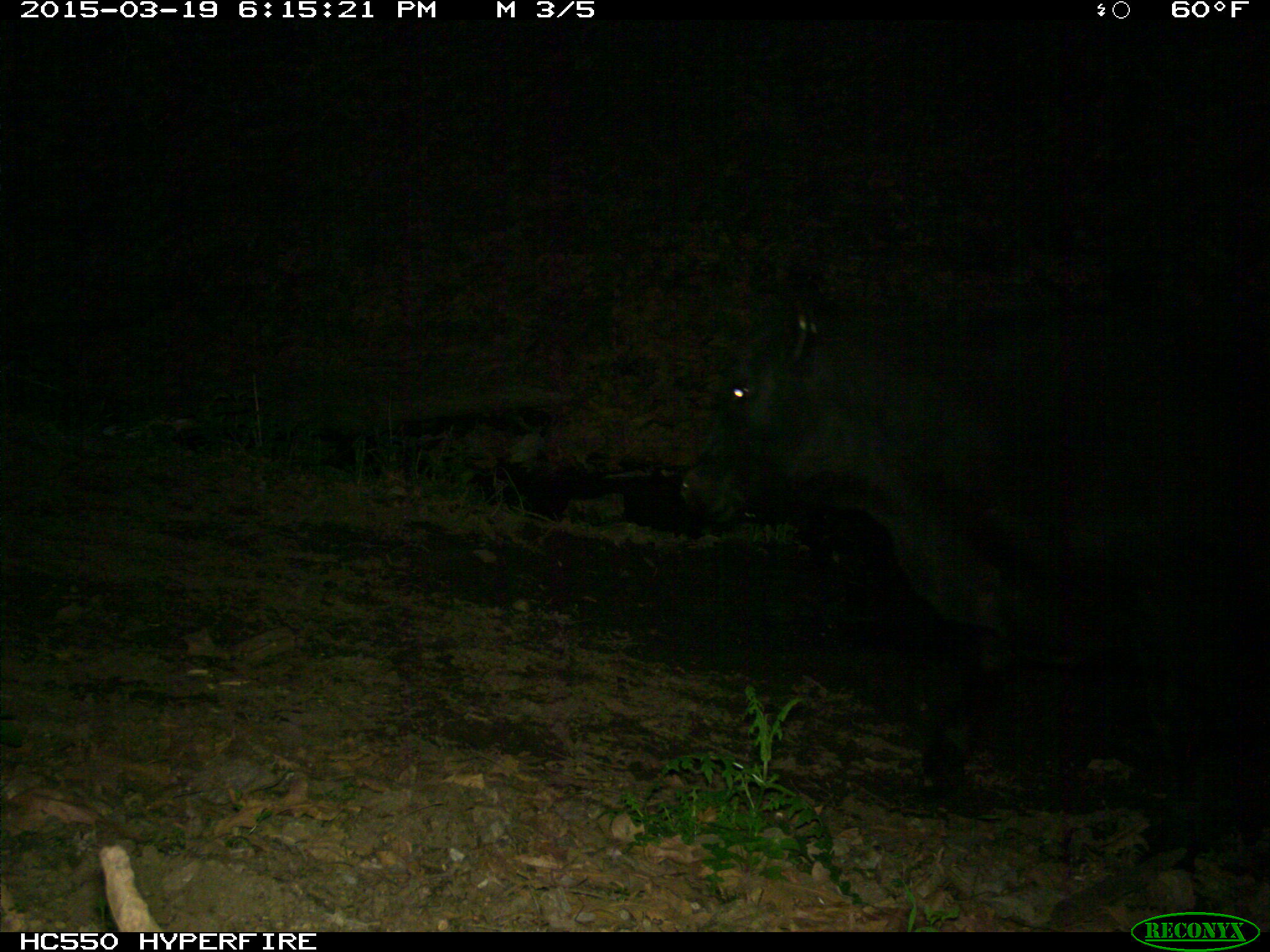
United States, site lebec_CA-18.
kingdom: Animalia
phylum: Chordata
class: Mammalia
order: Artiodactyla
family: Bovidae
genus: Bos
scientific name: Bos taurus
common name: domestic cow